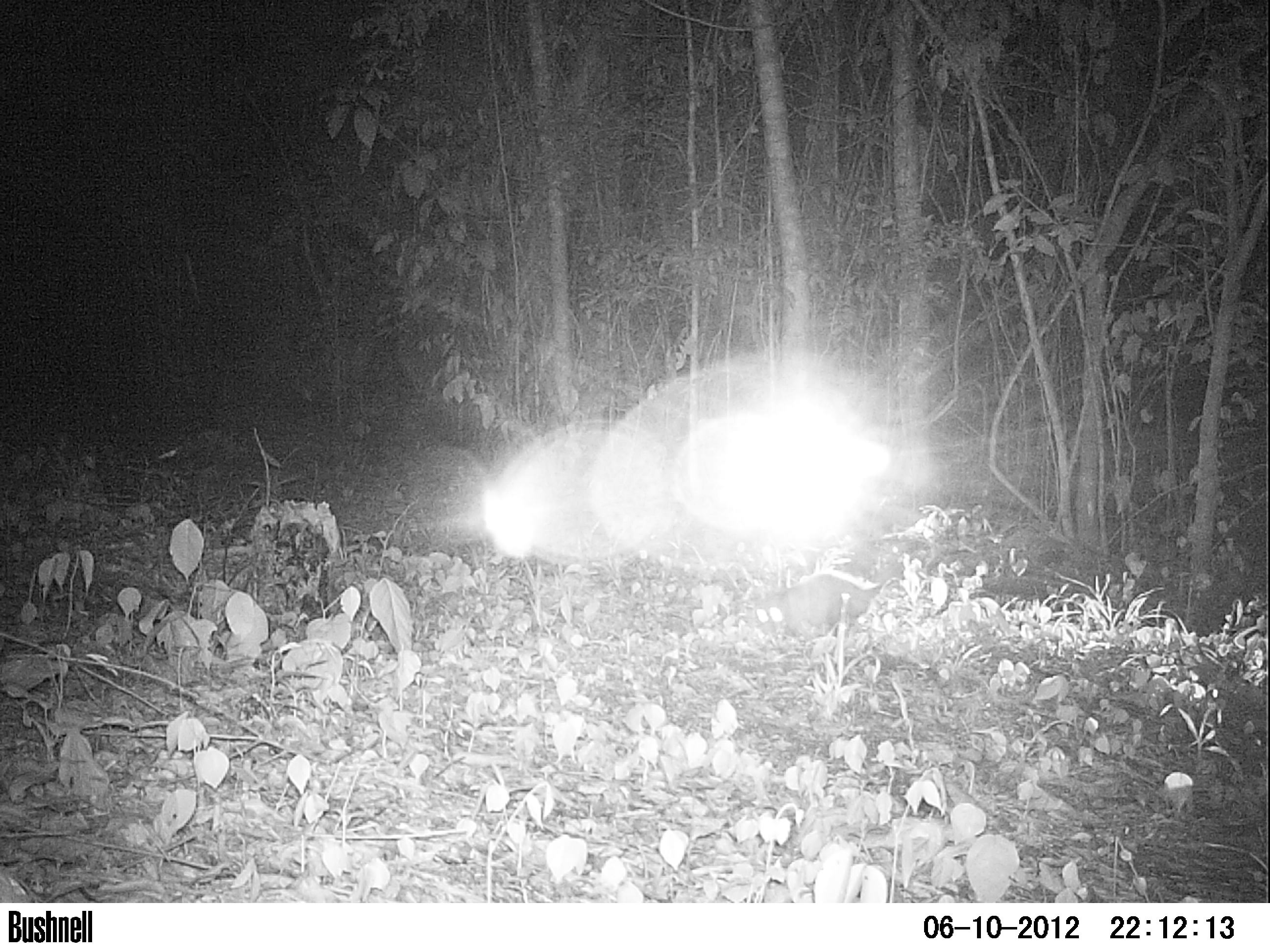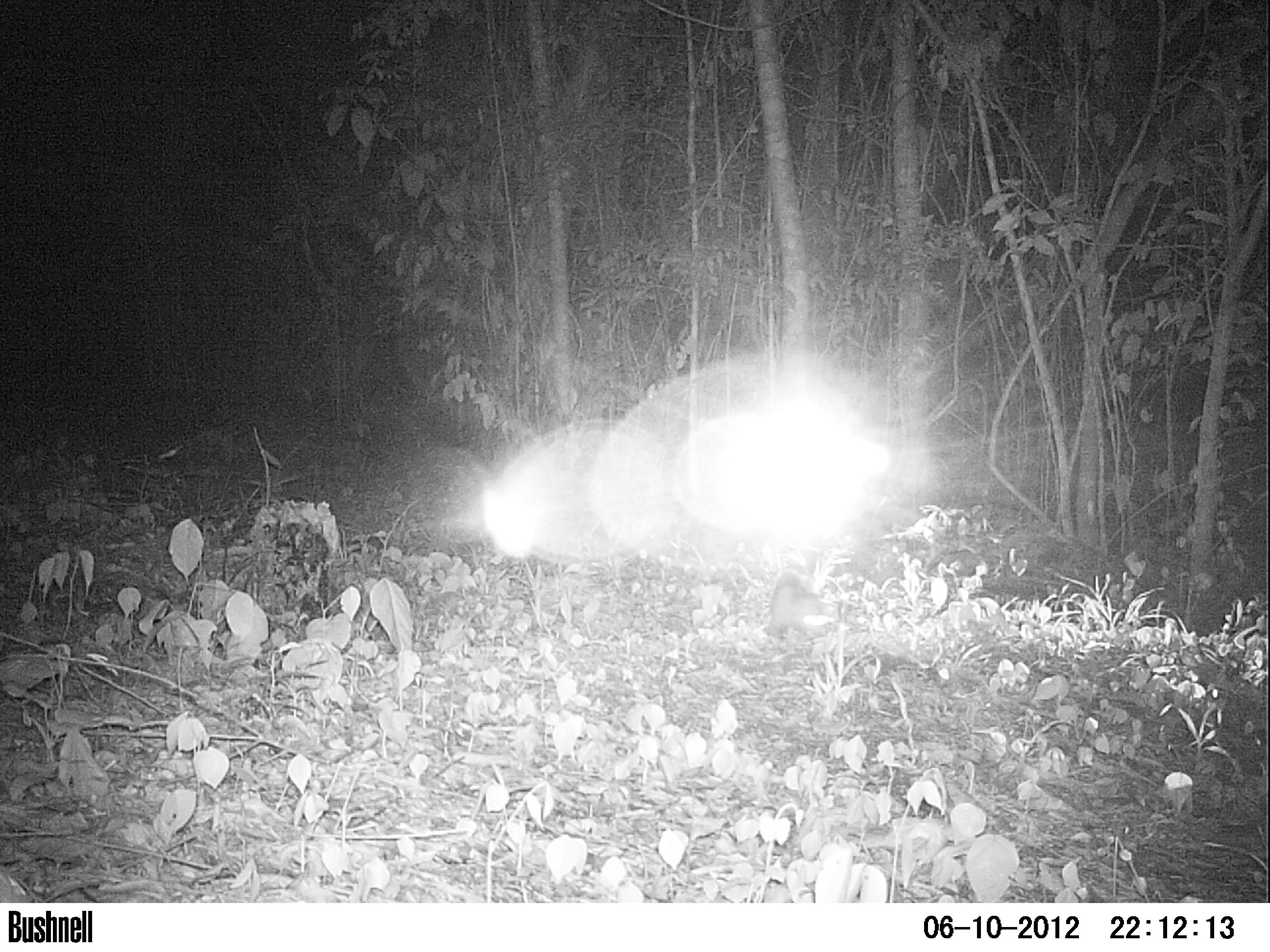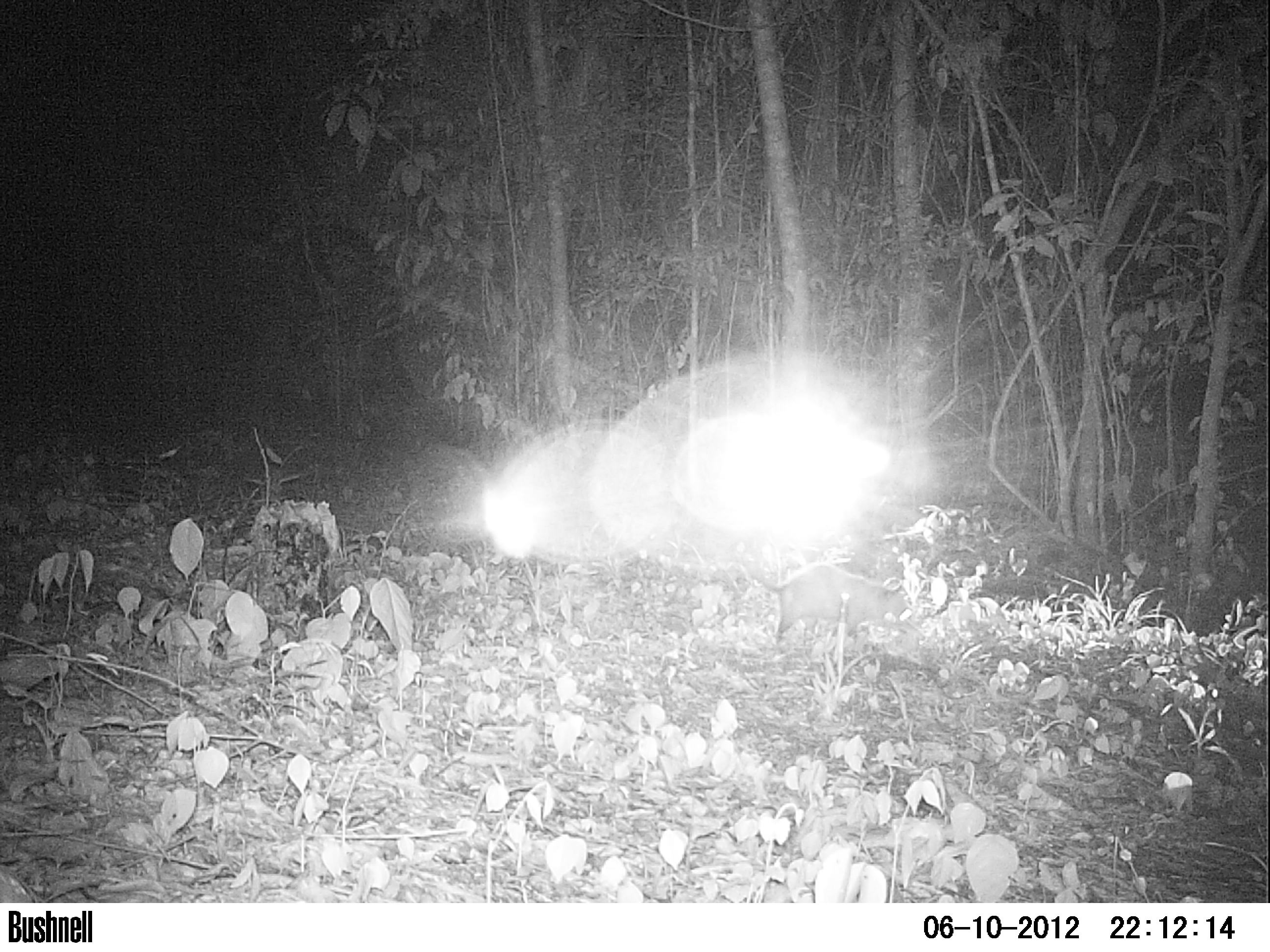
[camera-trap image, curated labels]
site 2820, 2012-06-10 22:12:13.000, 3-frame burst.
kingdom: Animalia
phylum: Chordata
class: Mammalia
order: Didelphimorphia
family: Didelphidae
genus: Didelphis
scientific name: Didelphis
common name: american opossums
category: didelphis sp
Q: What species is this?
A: Didelphis sp (american opossums) (Didelphis).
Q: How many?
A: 1.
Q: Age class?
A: Adult.